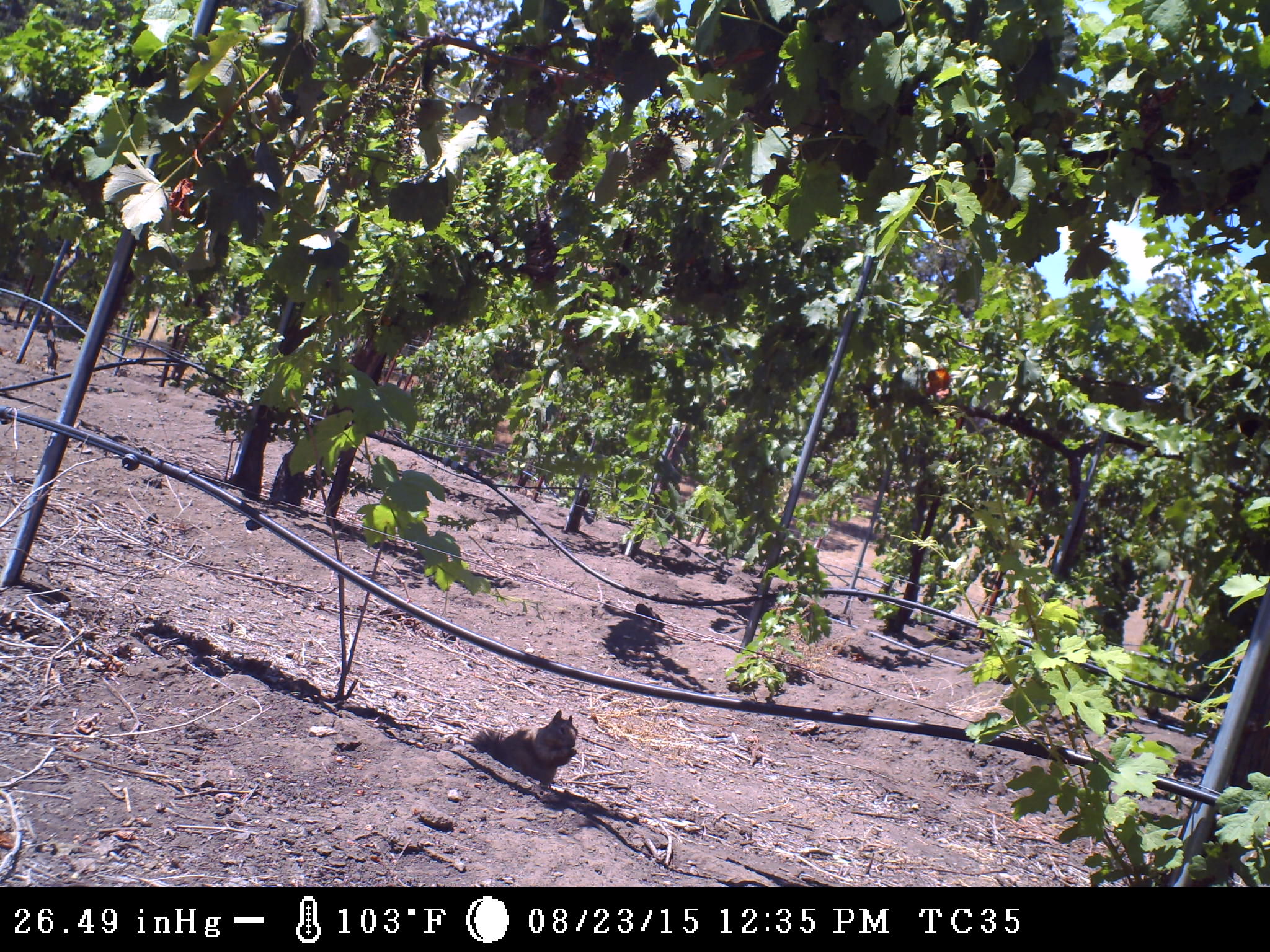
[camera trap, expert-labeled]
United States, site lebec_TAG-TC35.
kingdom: Animalia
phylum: Chordata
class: Mammalia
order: Rodentia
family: Sciuridae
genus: Otospermophilus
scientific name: Otospermophilus beecheyi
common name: california ground squirrel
Otospermophilus beecheyi (california ground squirrel).